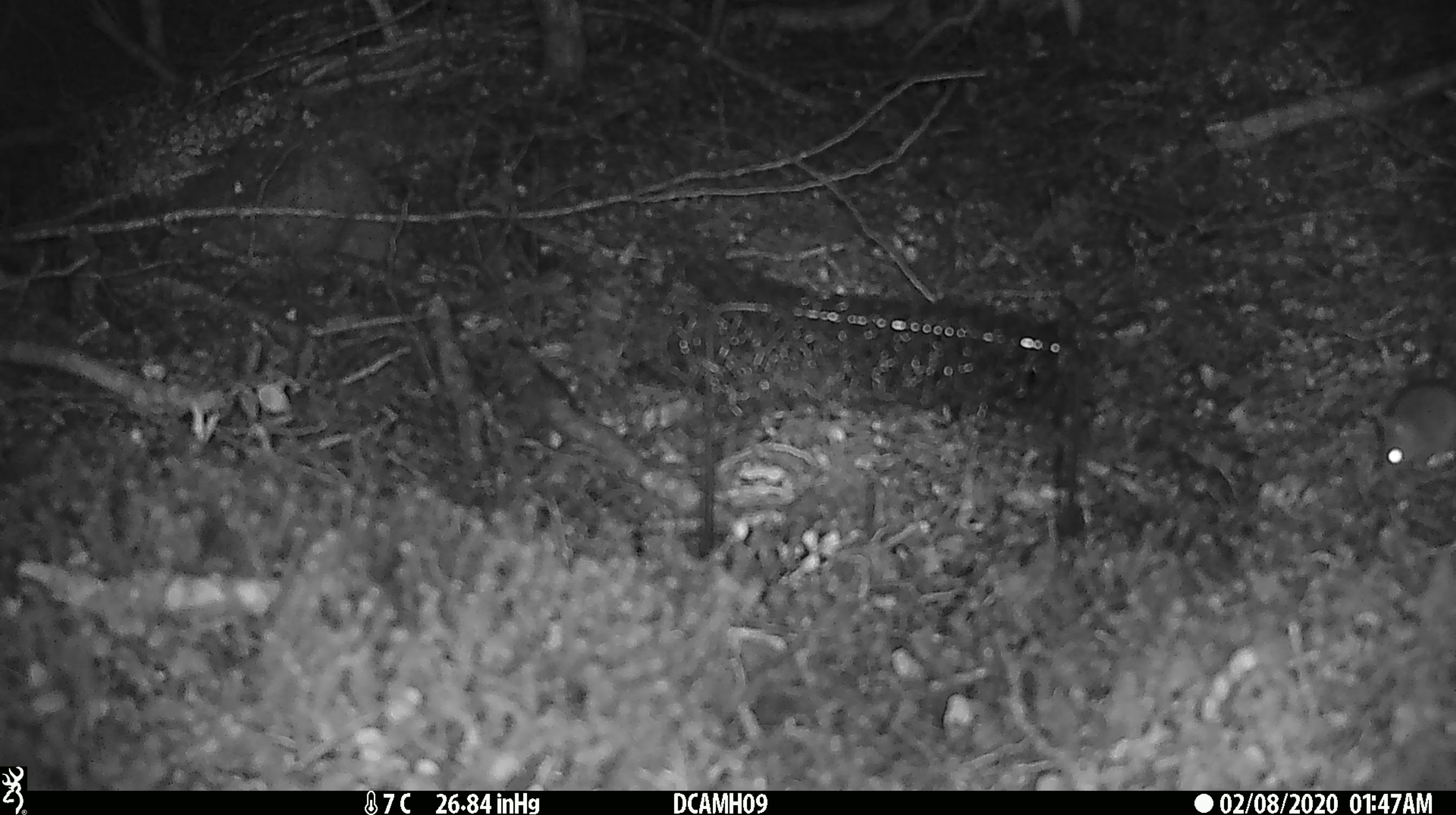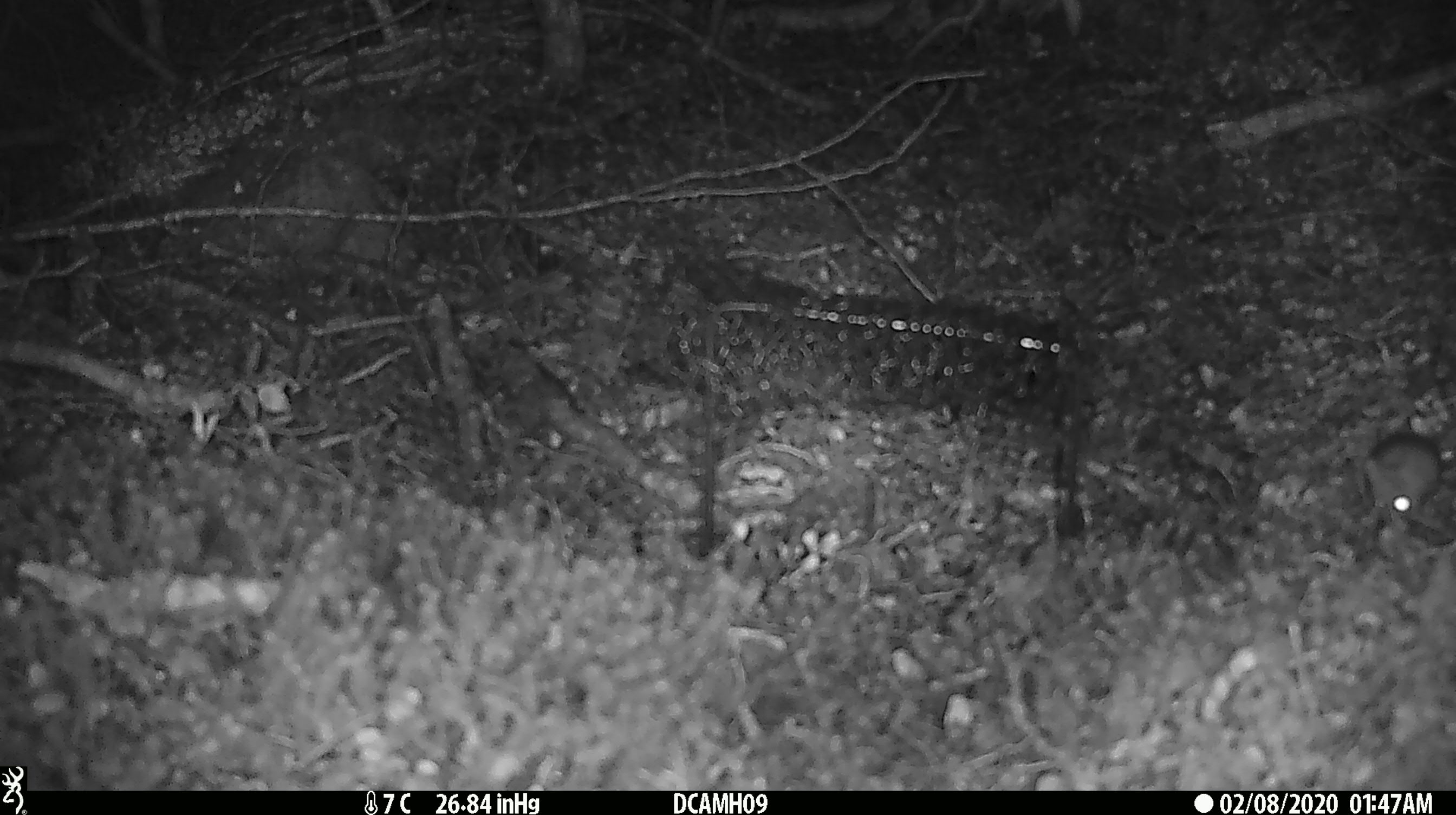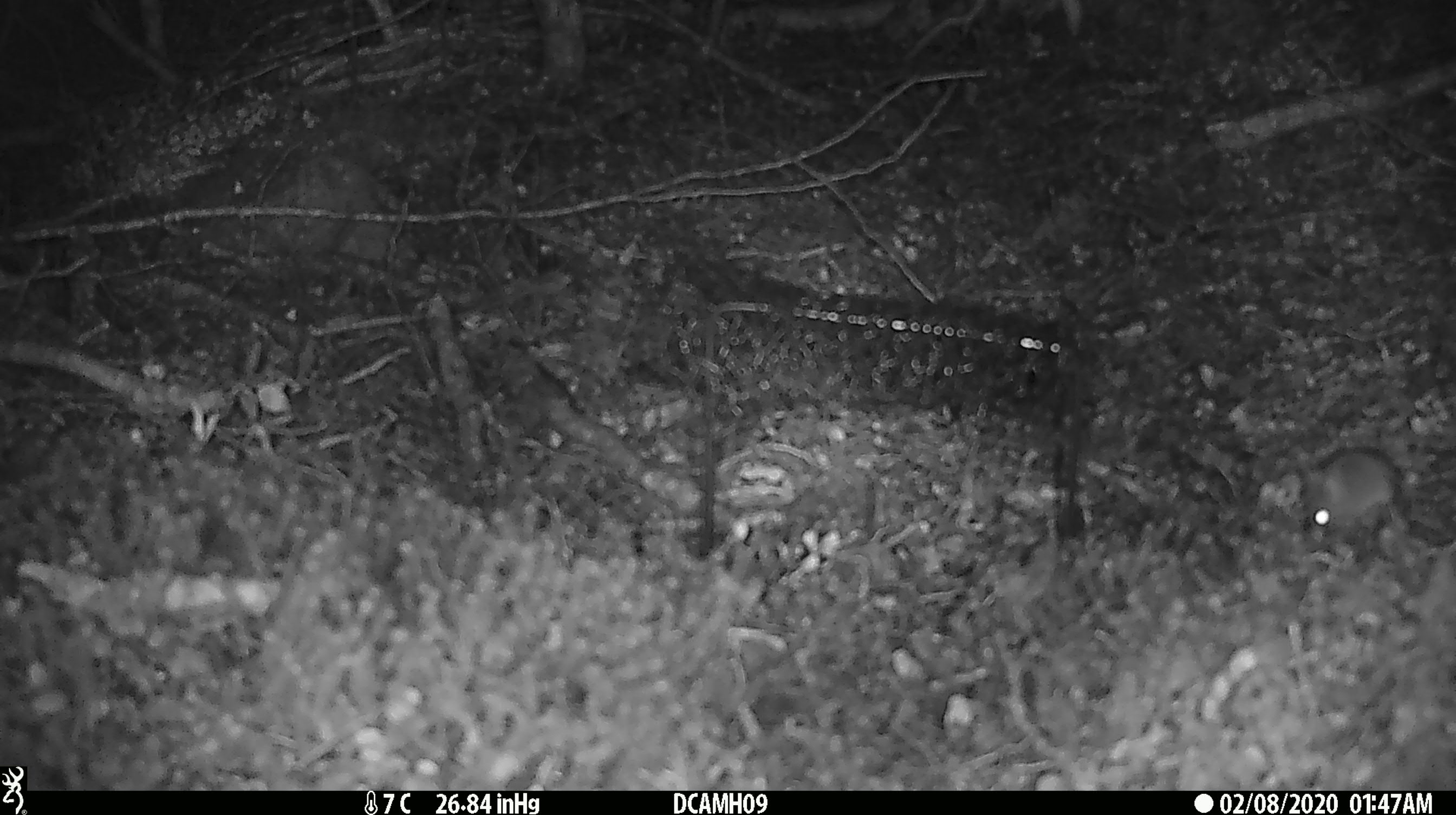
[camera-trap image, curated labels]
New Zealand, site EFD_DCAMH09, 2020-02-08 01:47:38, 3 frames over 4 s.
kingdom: Animalia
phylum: Chordata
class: Mammalia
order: Rodentia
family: Muridae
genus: Mus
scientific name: Mus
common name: mouse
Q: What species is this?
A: Mouse (Mus).